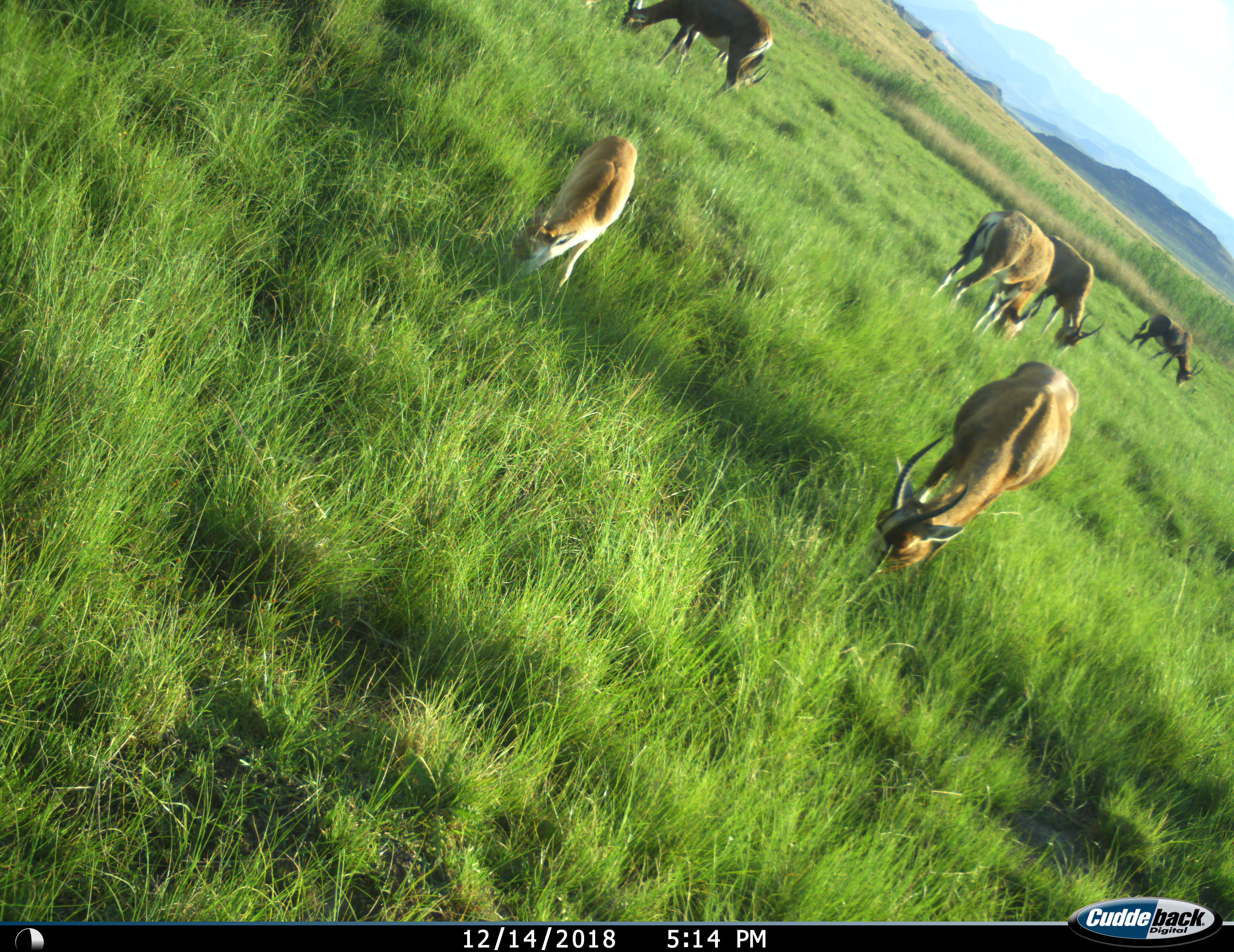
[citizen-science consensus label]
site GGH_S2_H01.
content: unidentified animal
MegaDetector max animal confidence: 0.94